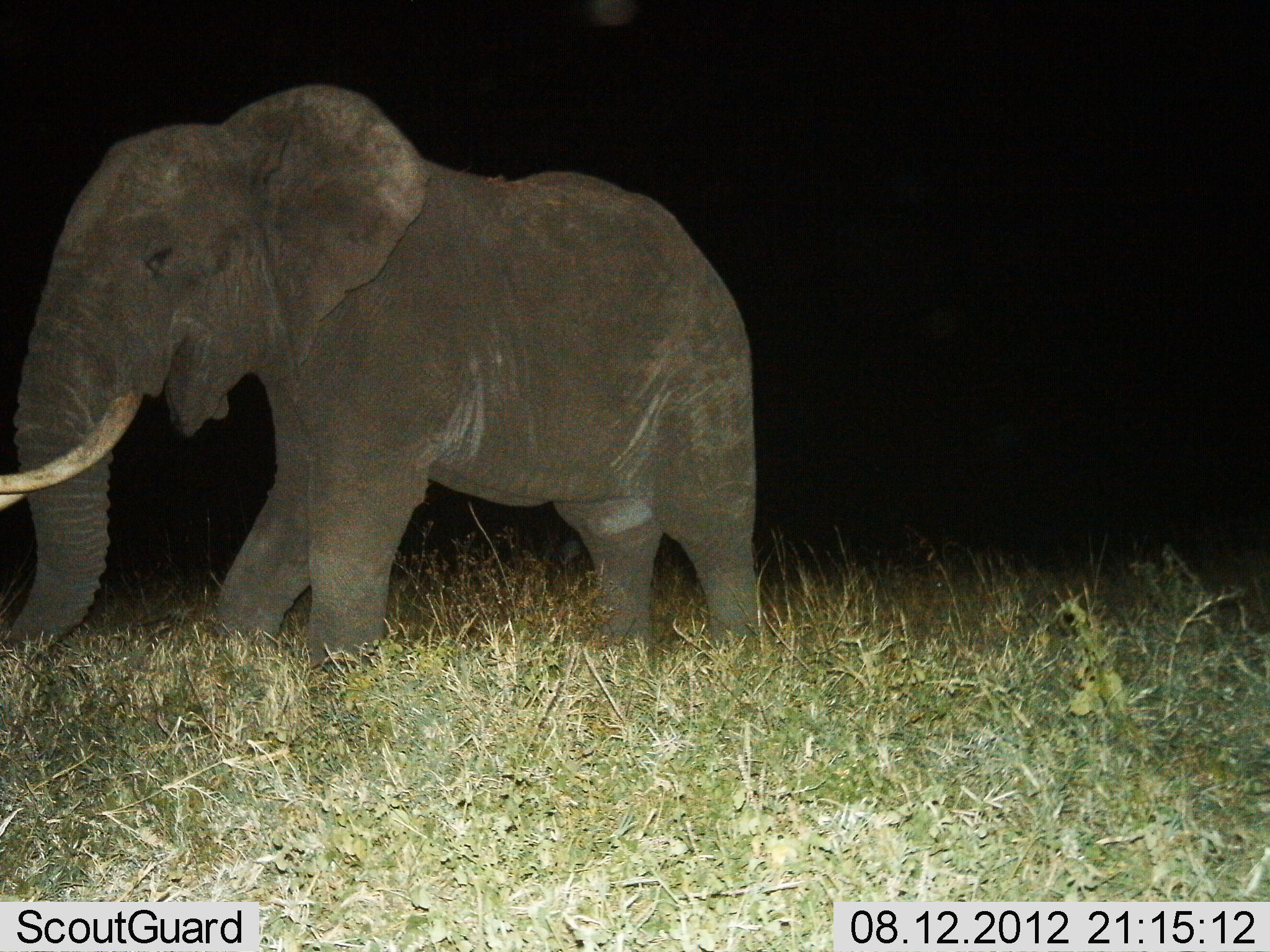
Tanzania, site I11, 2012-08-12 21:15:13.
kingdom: Animalia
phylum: Chordata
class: Mammalia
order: Proboscidea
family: Elephantidae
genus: Loxodonta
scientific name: Loxodonta africana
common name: african bush elephant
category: elephant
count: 1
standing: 20%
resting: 0%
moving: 80%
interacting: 0%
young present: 0%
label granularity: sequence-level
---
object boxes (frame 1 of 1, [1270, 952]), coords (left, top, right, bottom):
animal: (0, 79, 769, 710)